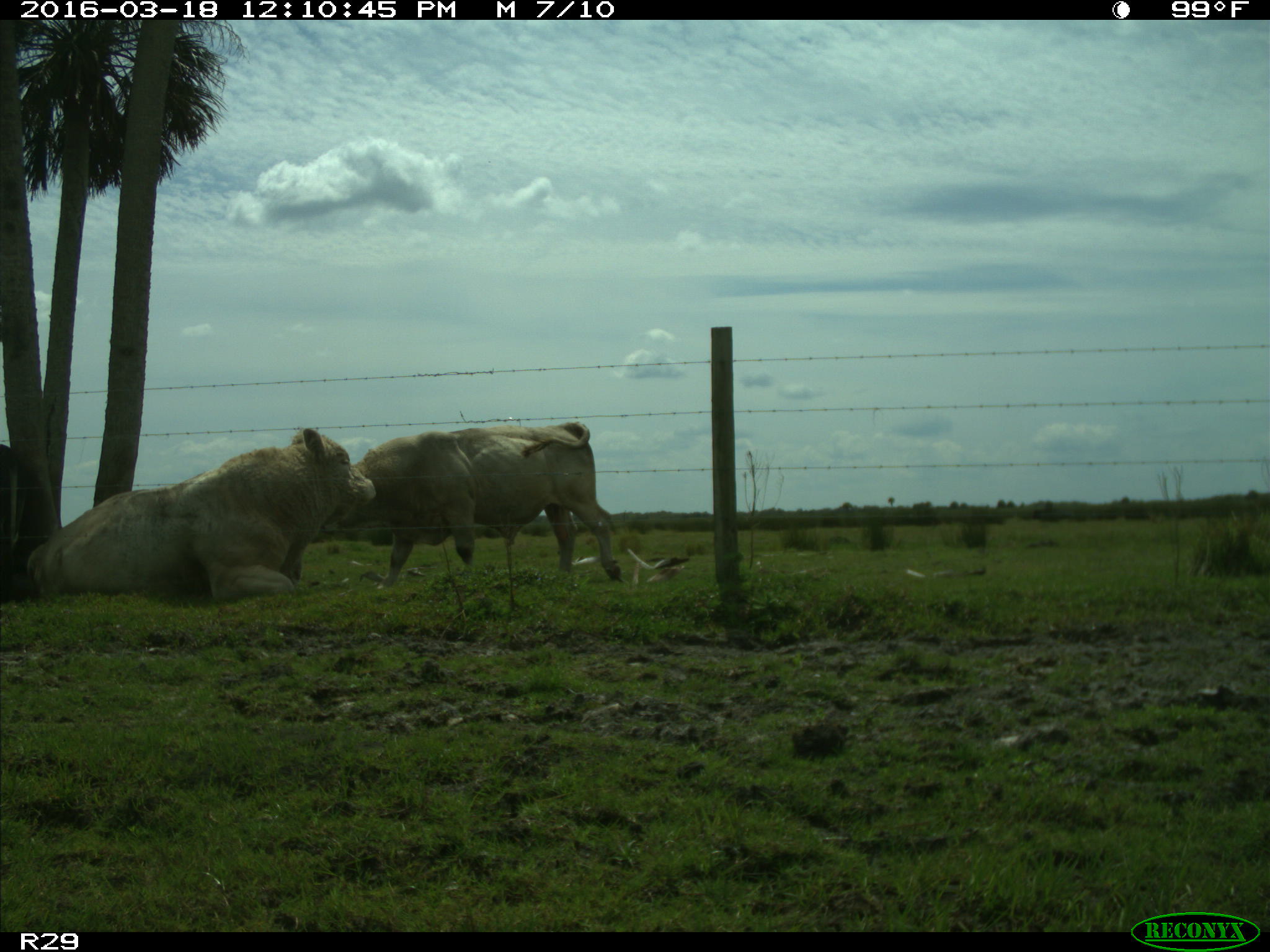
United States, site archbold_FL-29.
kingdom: Animalia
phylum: Chordata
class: Mammalia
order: Artiodactyla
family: Bovidae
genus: Bos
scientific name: Bos taurus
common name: domestic cow